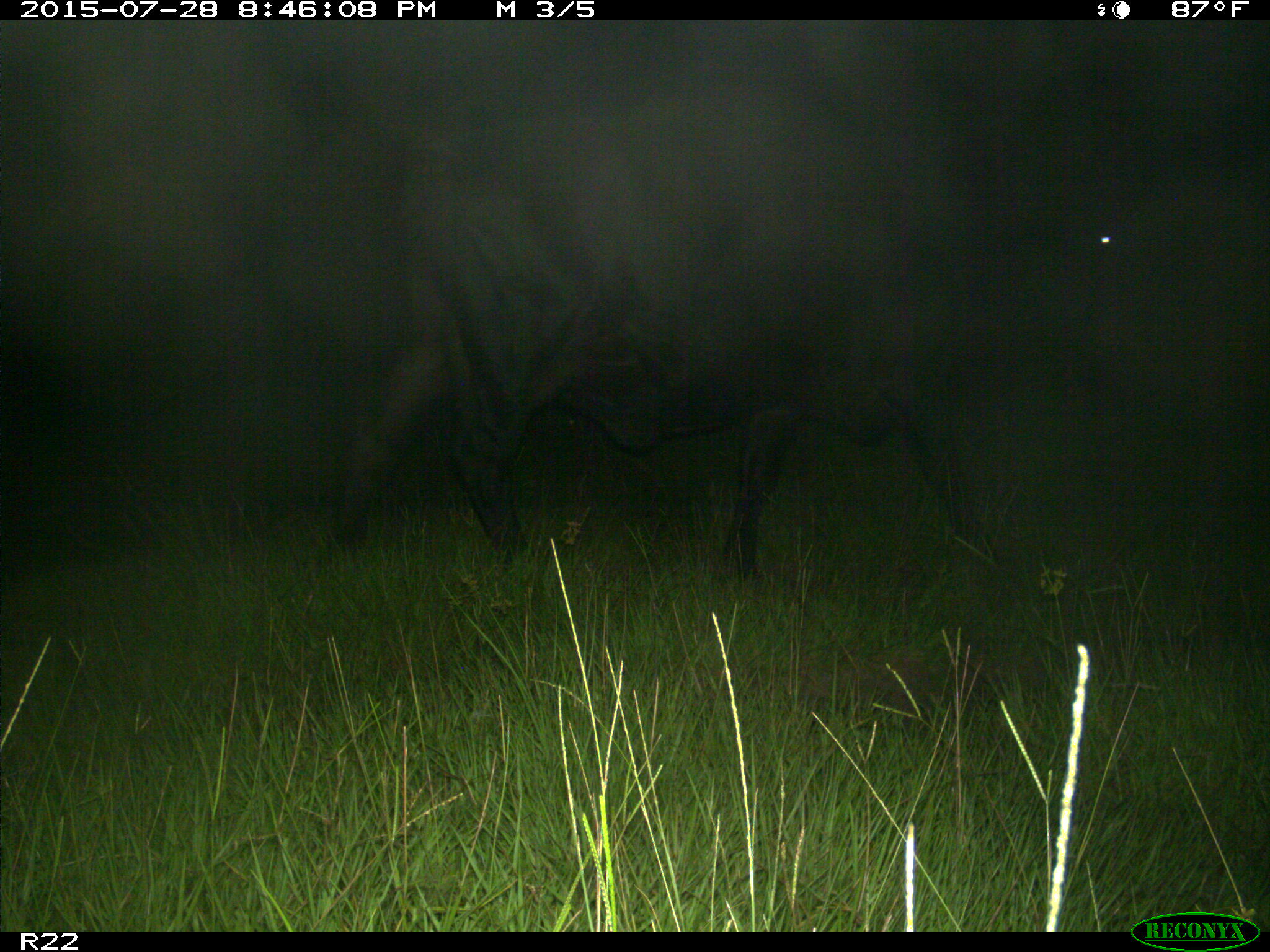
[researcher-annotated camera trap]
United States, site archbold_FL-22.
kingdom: Animalia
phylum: Chordata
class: Mammalia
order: Artiodactyla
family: Bovidae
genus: Bos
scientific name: Bos taurus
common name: domestic cow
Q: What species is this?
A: Bos taurus (domestic cow).